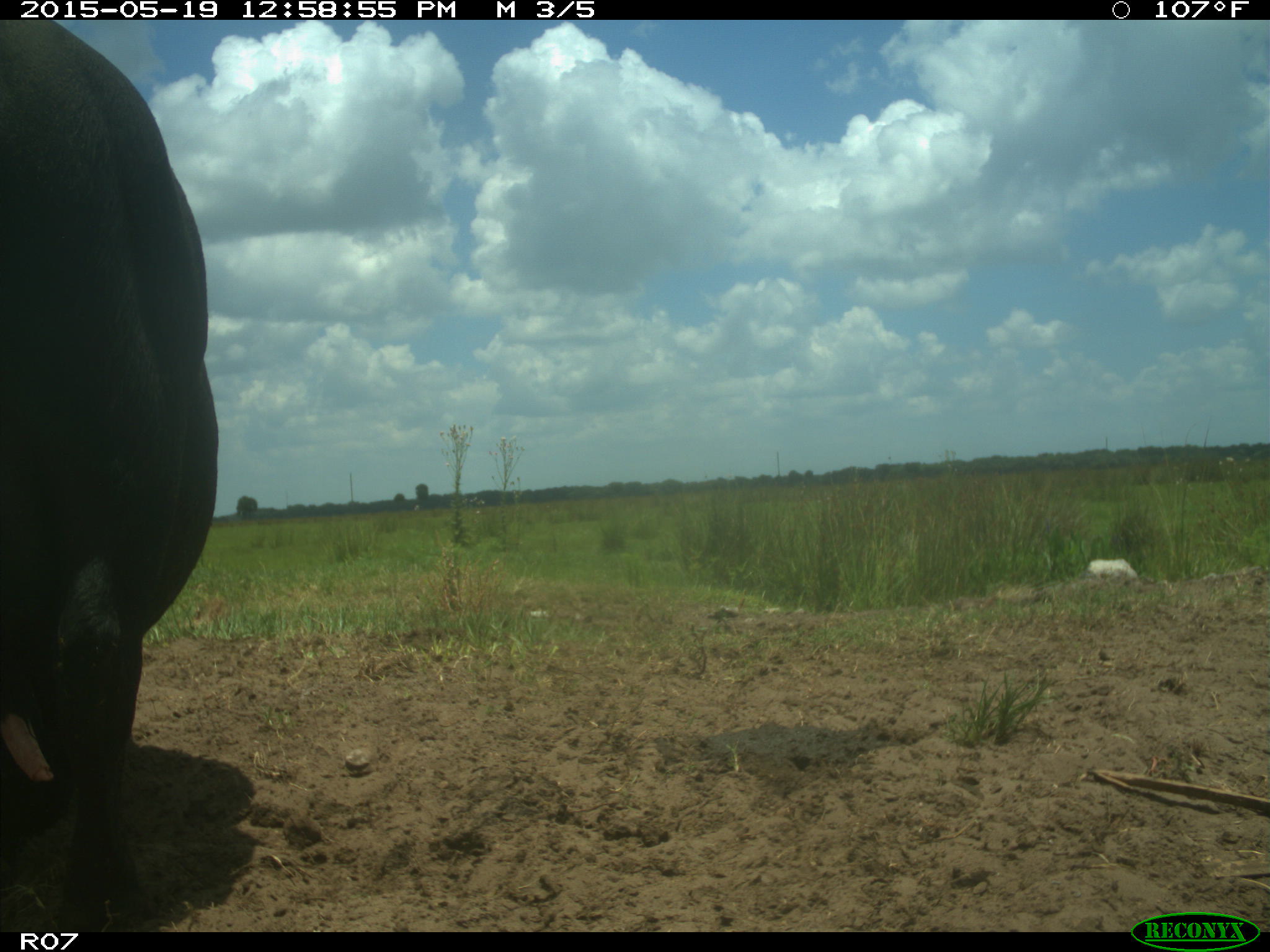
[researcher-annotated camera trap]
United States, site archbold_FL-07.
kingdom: Animalia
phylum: Chordata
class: Mammalia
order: Artiodactyla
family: Bovidae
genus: Bos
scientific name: Bos taurus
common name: domestic cow